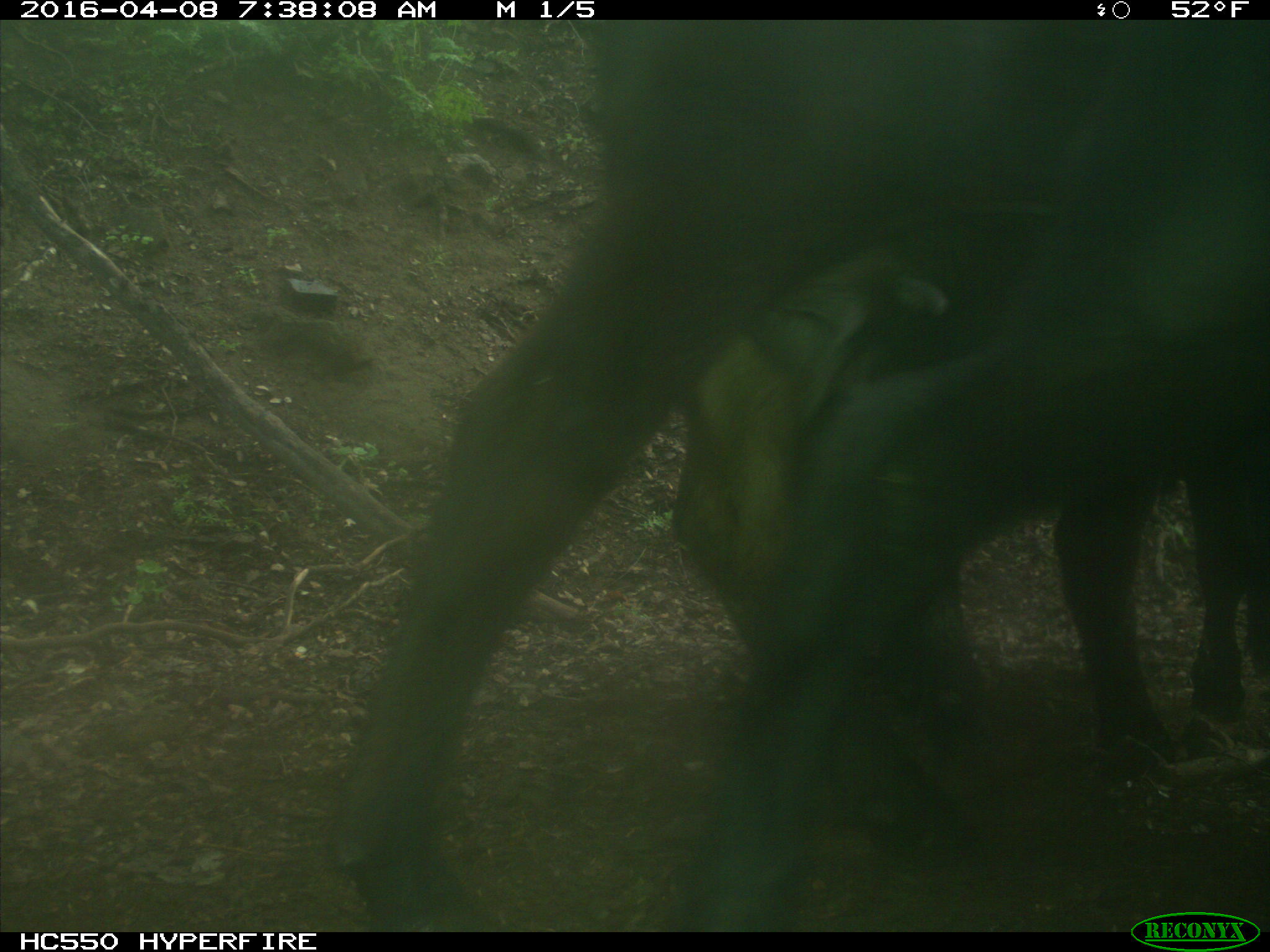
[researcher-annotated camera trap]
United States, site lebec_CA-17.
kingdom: Animalia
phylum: Chordata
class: Mammalia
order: Artiodactyla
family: Bovidae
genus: Bos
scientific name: Bos taurus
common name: domestic cow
Bos taurus (domestic cow).